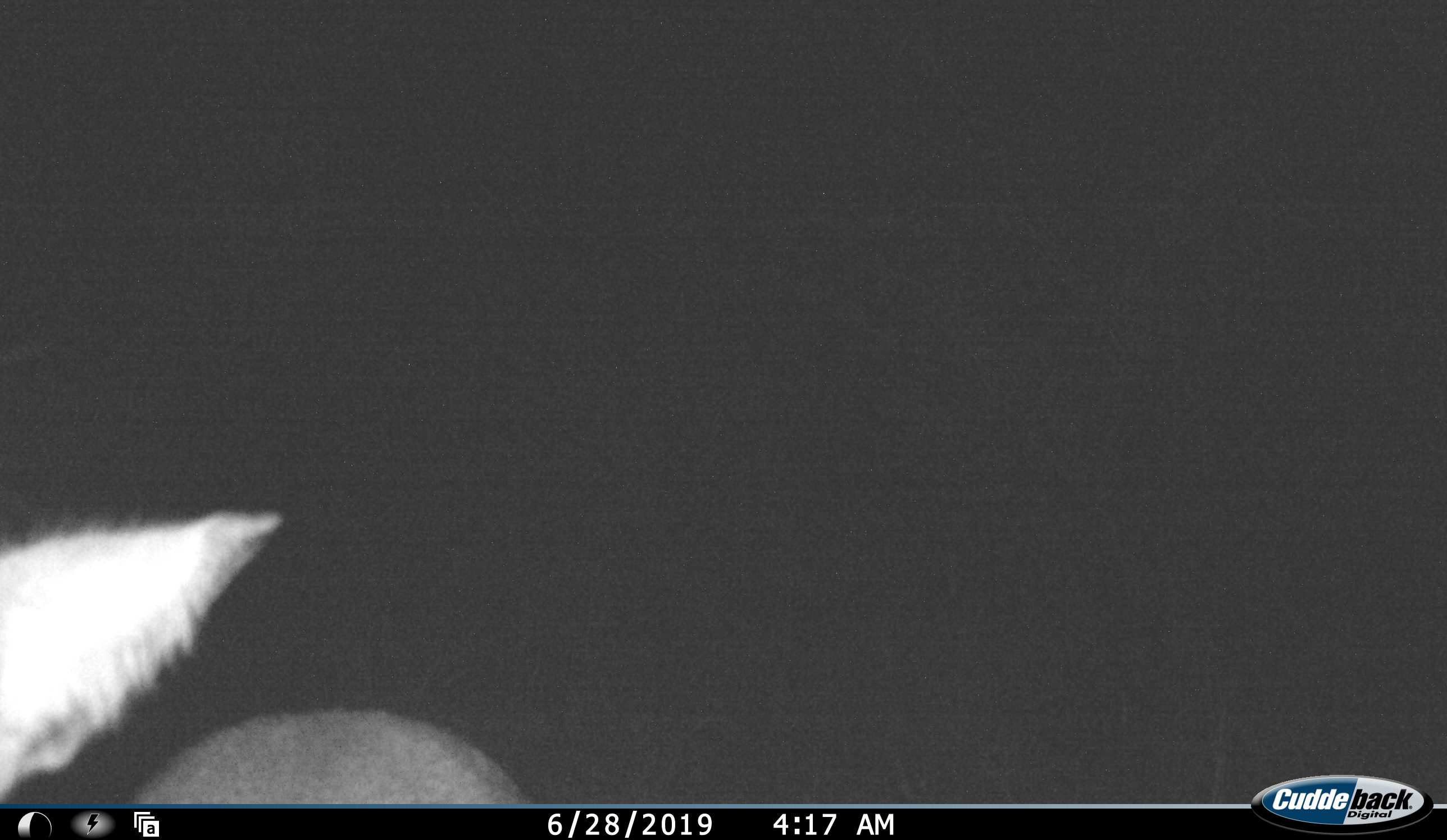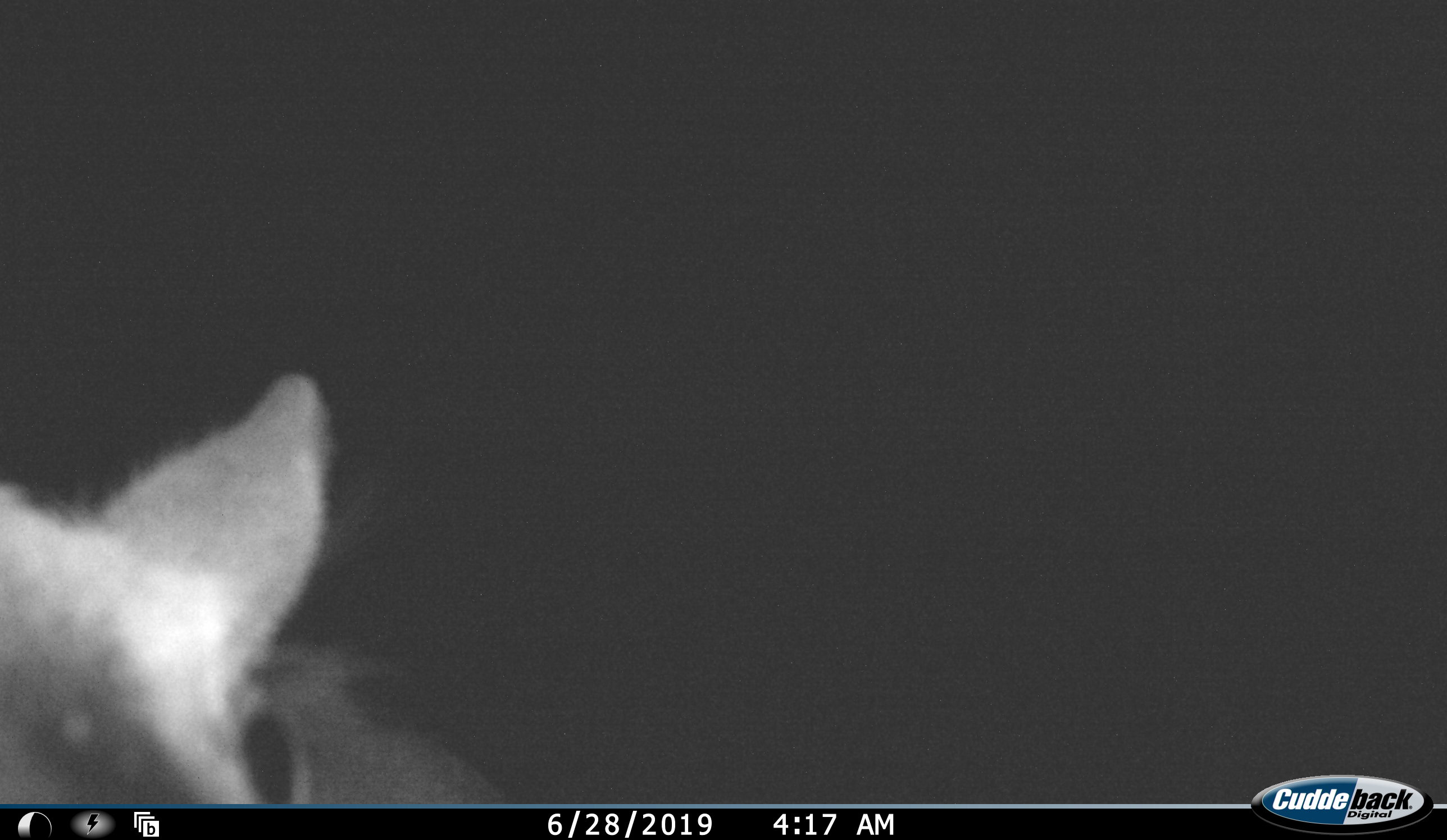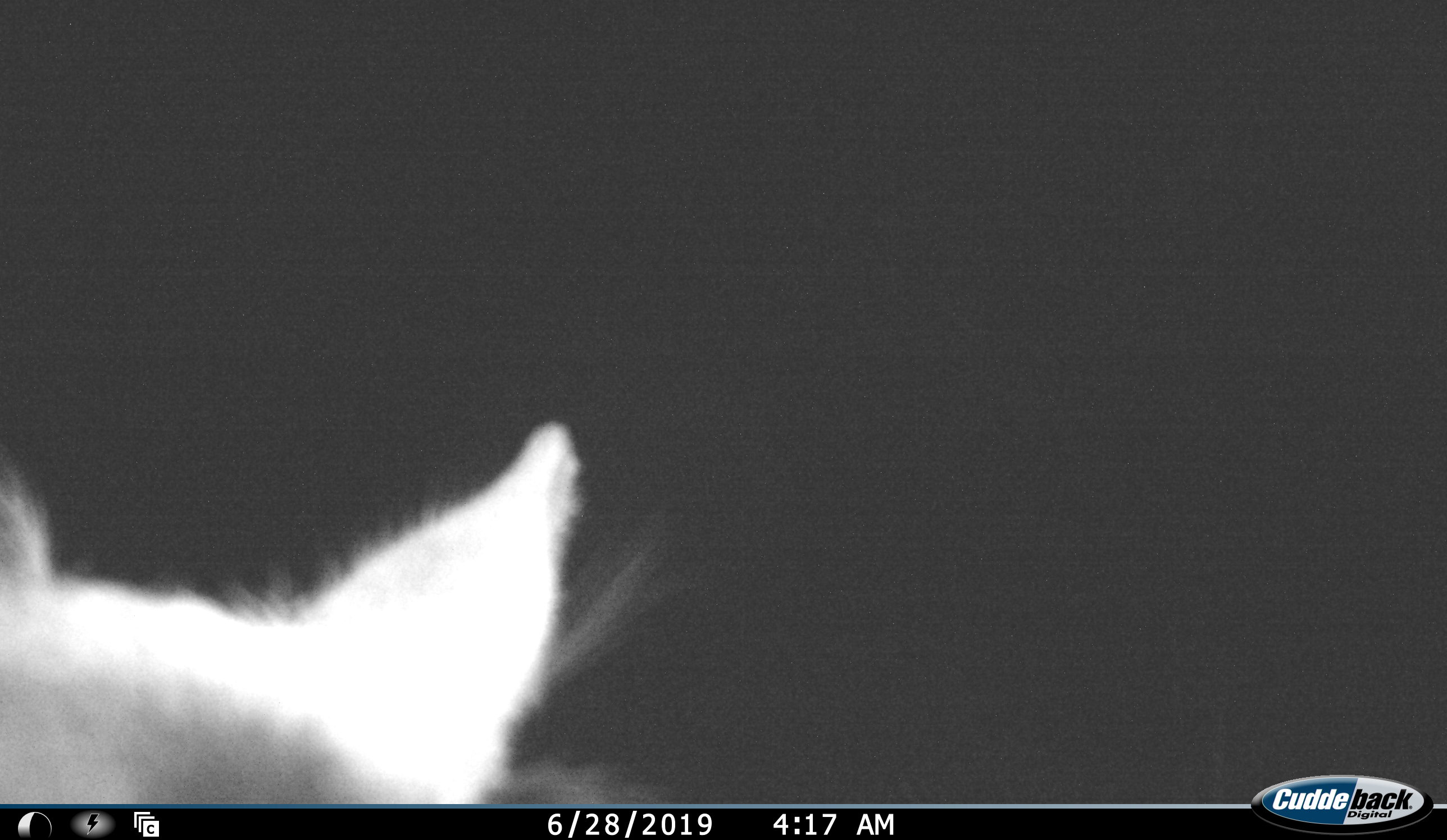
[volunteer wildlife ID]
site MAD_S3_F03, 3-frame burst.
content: unidentified animal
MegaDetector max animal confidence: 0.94